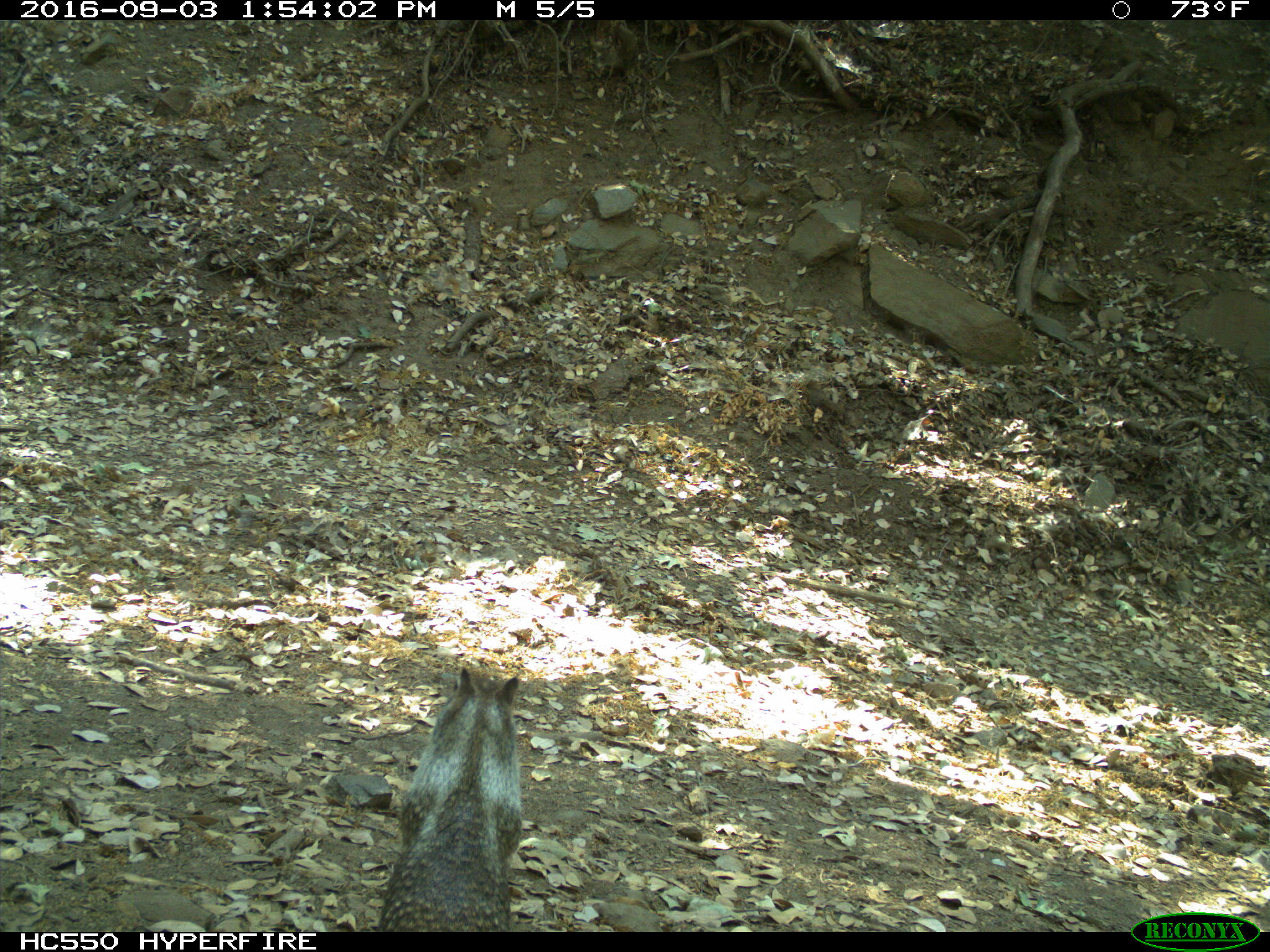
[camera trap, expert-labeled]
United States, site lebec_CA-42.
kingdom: Animalia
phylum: Chordata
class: Mammalia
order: Rodentia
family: Sciuridae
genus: Otospermophilus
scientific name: Otospermophilus beecheyi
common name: california ground squirrel